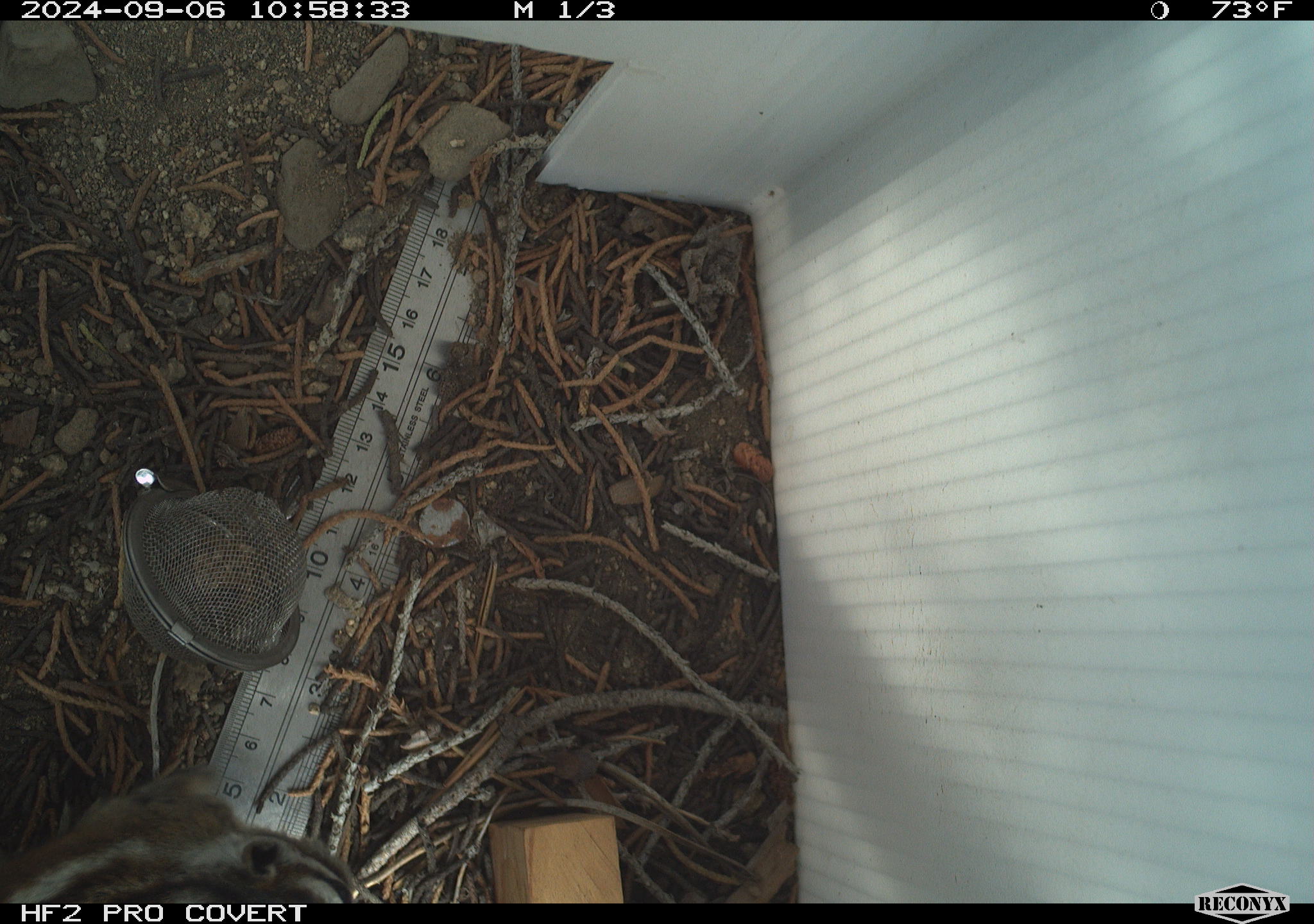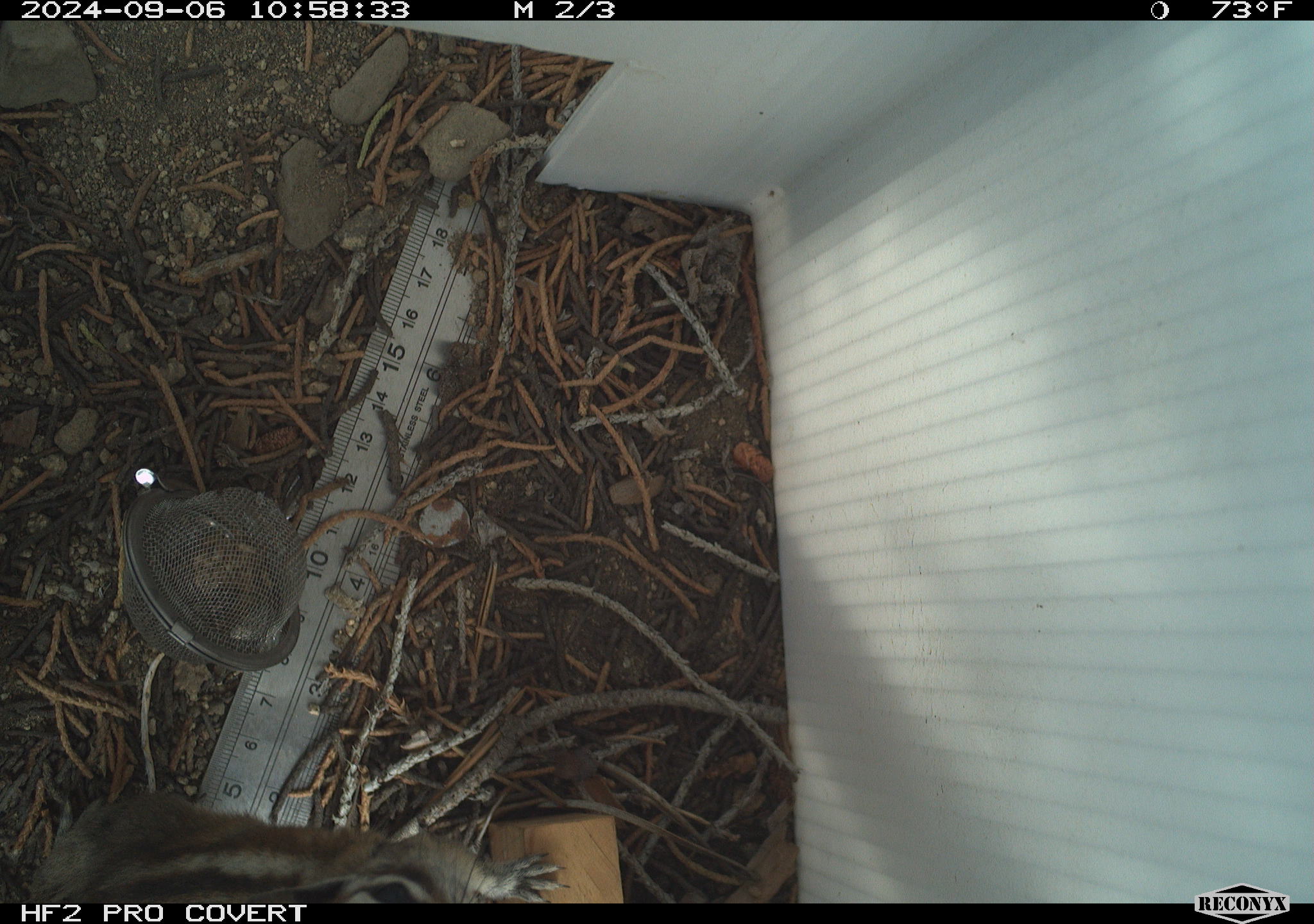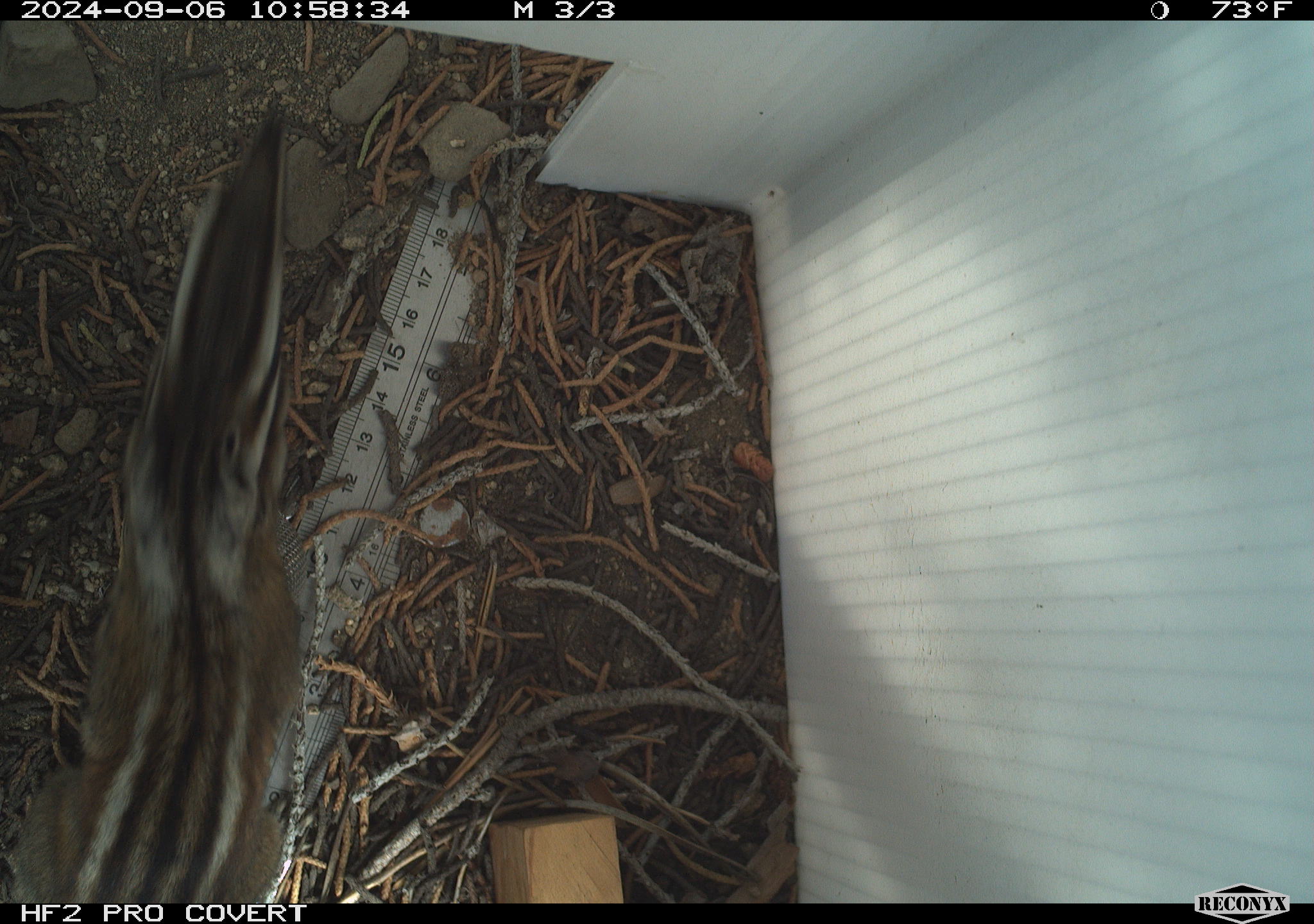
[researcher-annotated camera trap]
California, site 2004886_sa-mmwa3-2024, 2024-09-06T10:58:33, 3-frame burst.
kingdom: Animalia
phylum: Chordata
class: Mammalia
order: Rodentia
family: Sciuridae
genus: Neotamias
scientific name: Neotamias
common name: western chipmunks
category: neotamias species